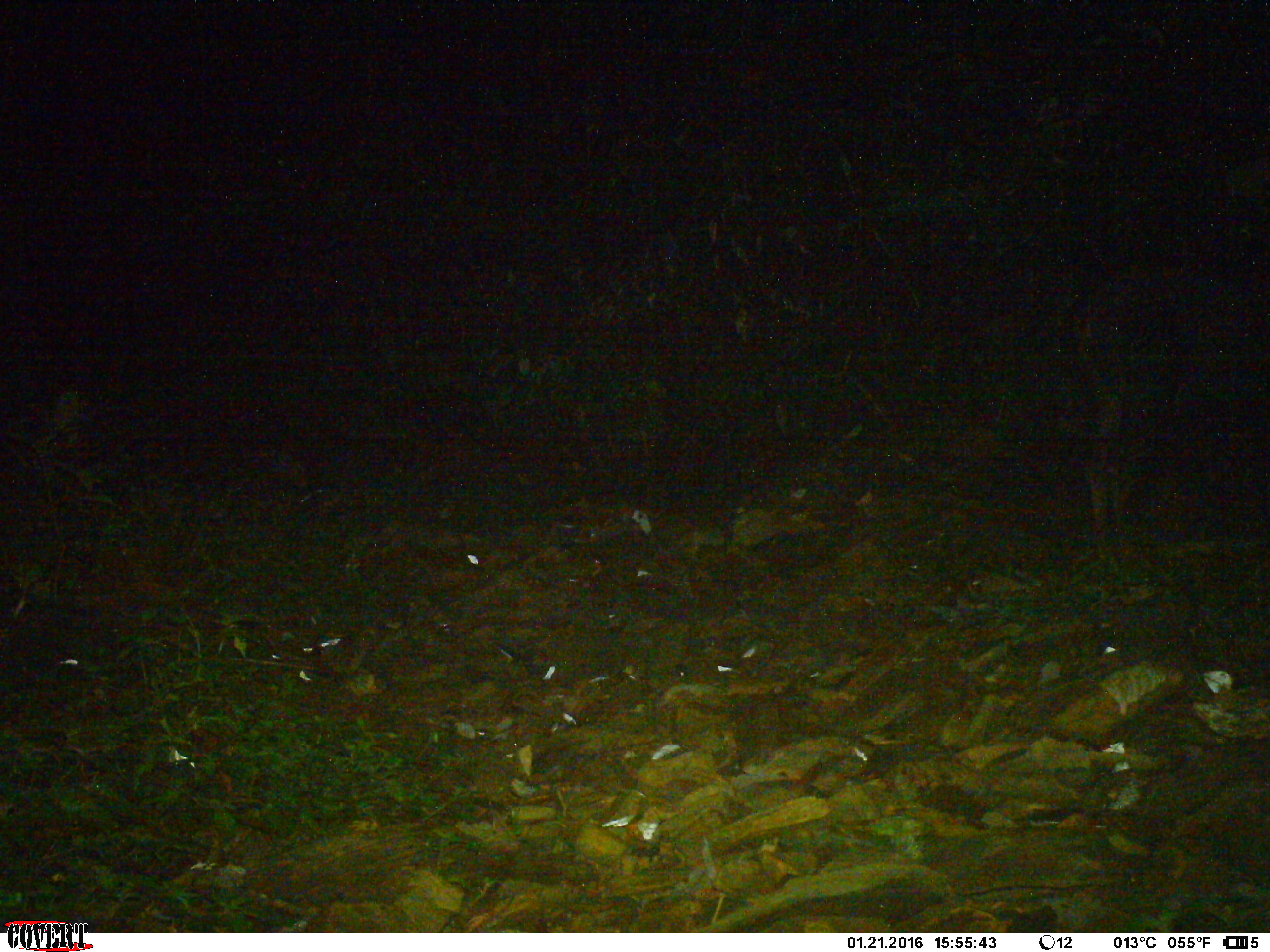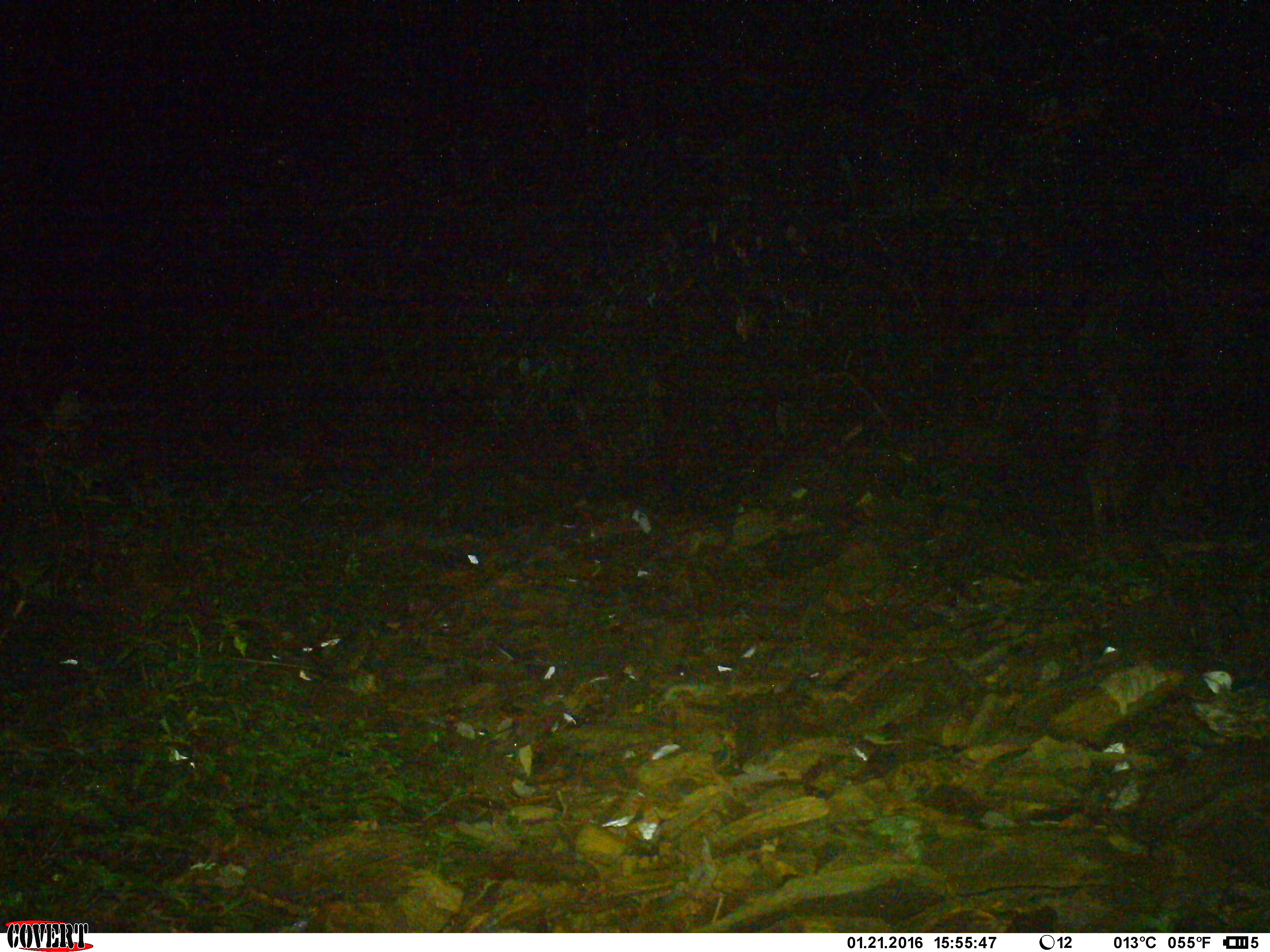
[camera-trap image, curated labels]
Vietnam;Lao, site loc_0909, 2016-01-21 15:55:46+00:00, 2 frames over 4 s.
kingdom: Animalia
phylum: Chordata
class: Mammalia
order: Artiodactyla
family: Bovidae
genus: Capricornis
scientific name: Capricornis sumatraensis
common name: chinese serow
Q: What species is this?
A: Chinese serow (Capricornis sumatraensis).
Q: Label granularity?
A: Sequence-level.